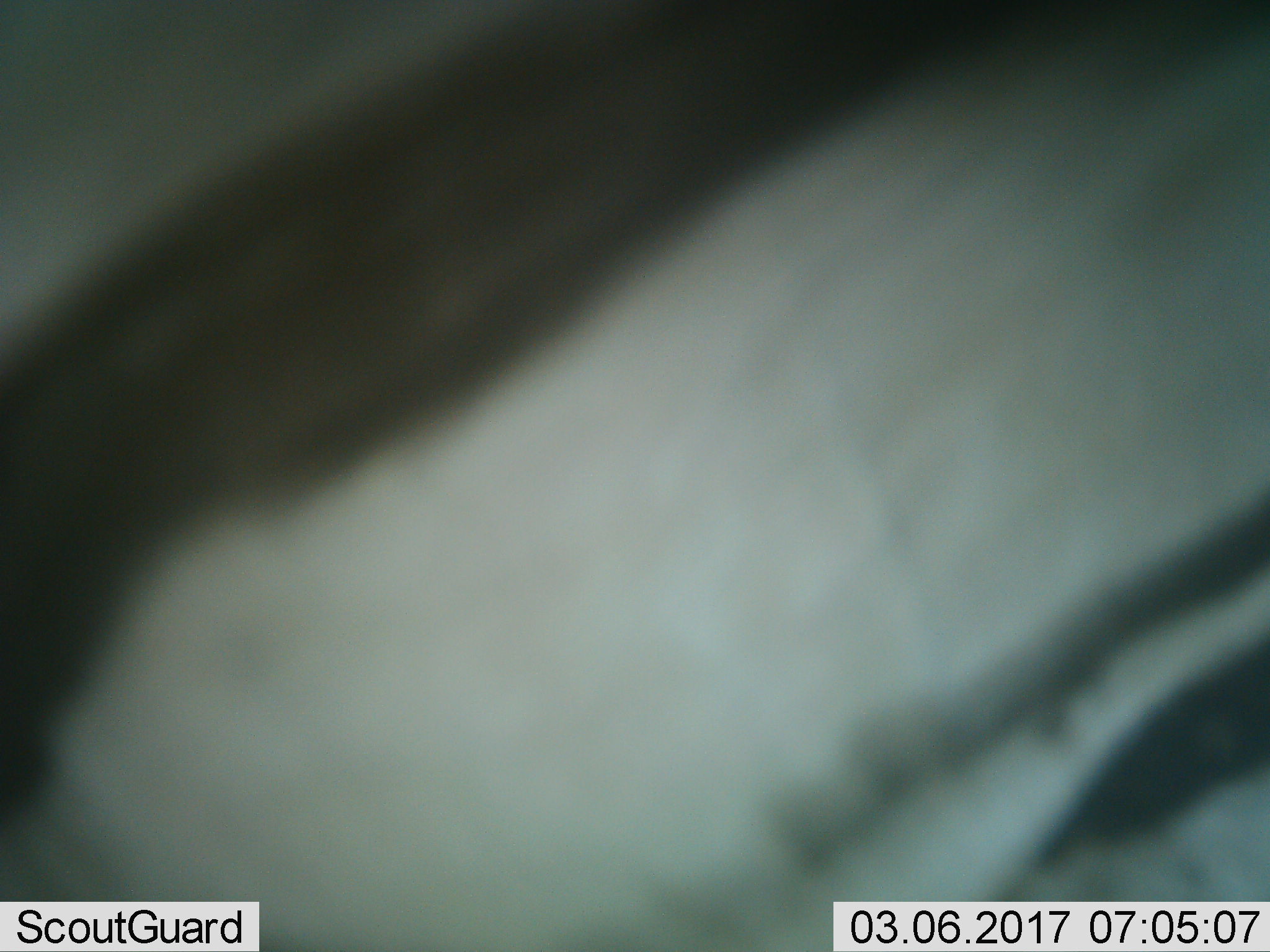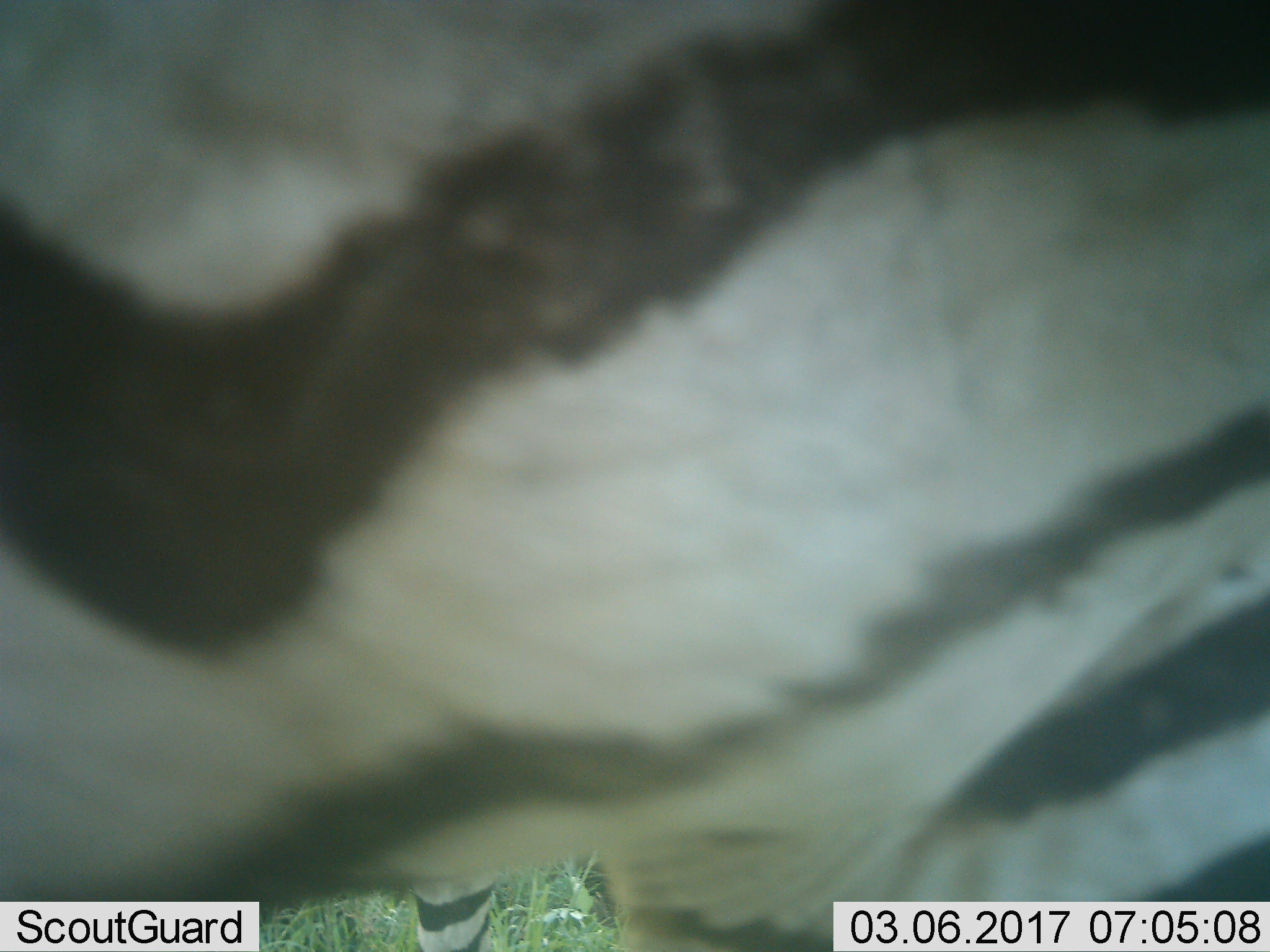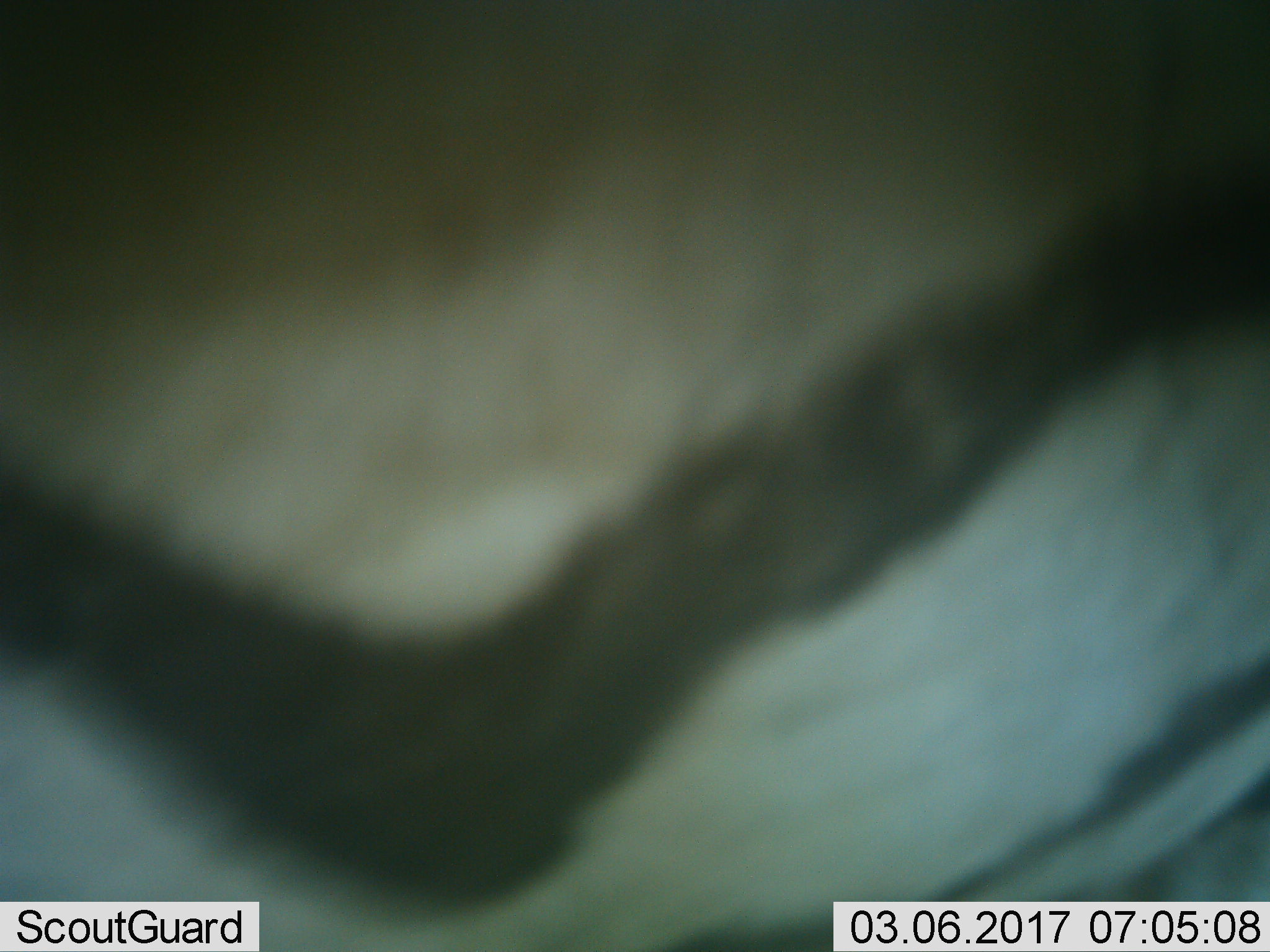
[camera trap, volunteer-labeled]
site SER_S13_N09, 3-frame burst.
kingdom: Animalia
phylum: Chordata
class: Mammalia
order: Perissodactyla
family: Equidae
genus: Equus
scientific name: Equus quagga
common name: plains zebra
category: zebraplains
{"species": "zebraplains (plains zebra) (Equus quagga)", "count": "1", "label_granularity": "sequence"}